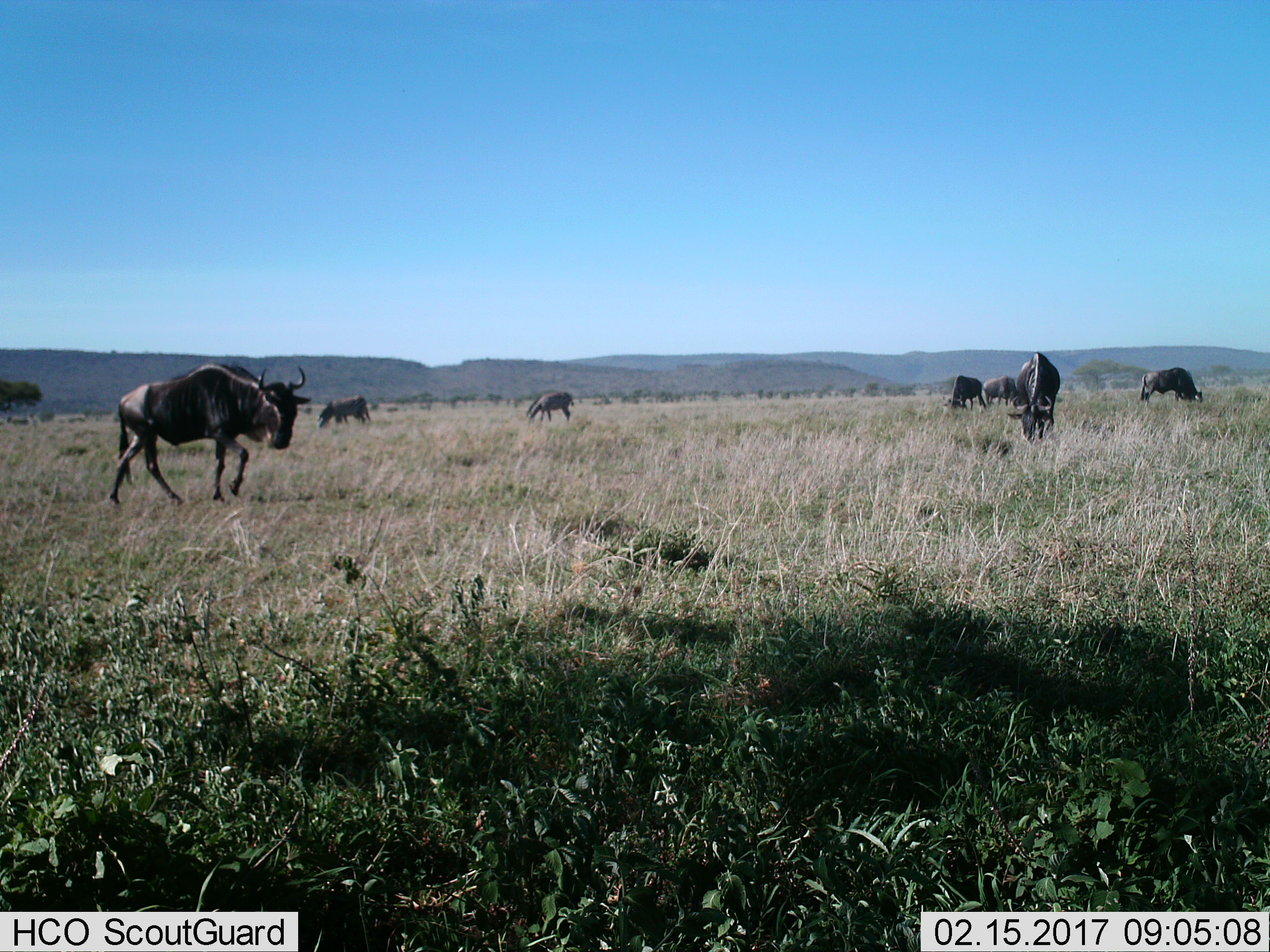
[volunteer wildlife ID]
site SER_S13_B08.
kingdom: Animalia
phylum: Chordata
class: Mammalia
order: Artiodactyla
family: Bovidae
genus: Connochaetes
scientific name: Connochaetes taurinus taurinus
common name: blue wildebeest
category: wildebeestblue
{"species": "wildebeestblue (blue wildebeest) (Connochaetes taurinus taurinus)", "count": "7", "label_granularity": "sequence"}